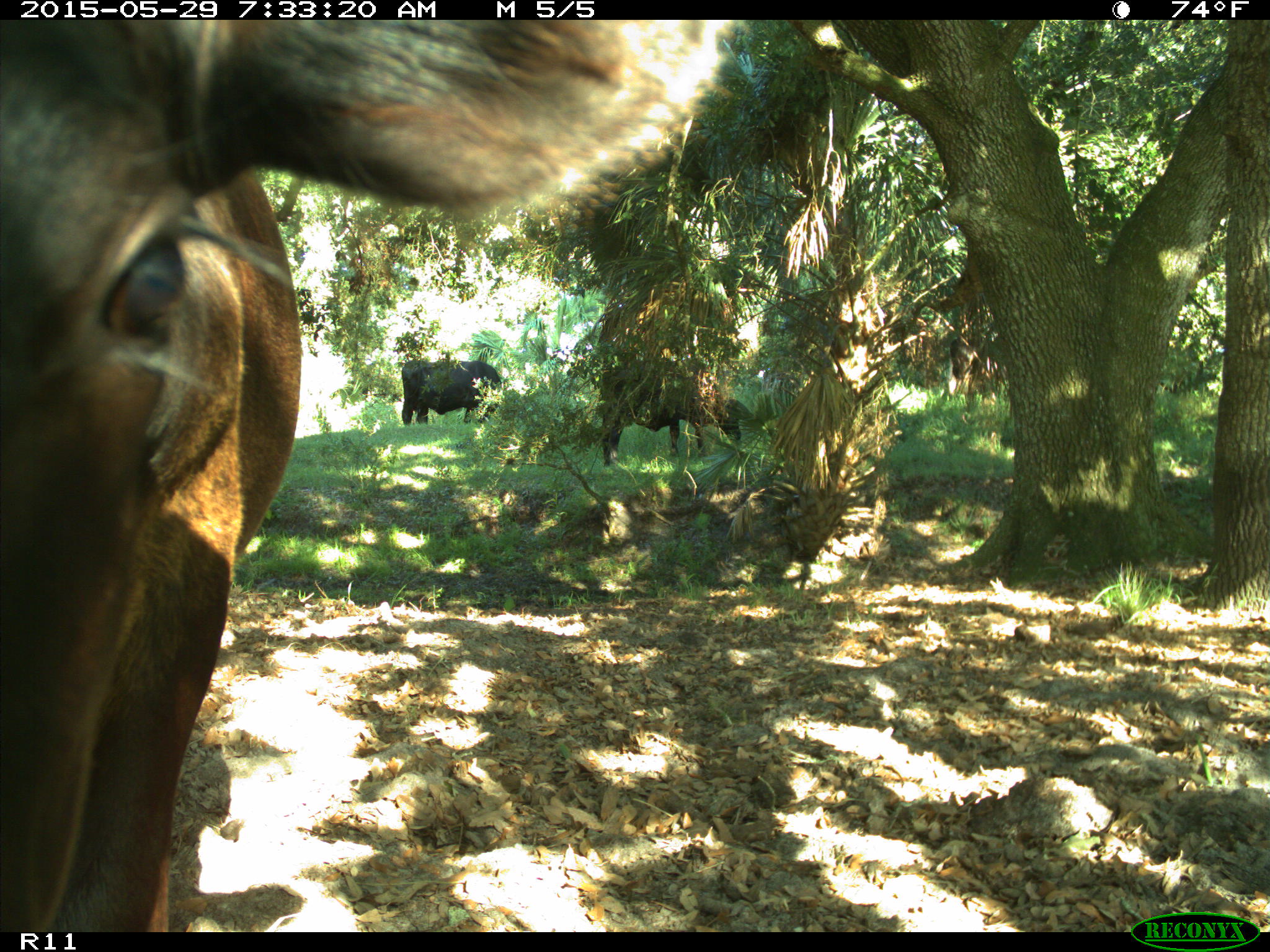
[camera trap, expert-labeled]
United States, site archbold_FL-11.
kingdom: Animalia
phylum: Chordata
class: Mammalia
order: Artiodactyla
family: Bovidae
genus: Bos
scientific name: Bos taurus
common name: domestic cow